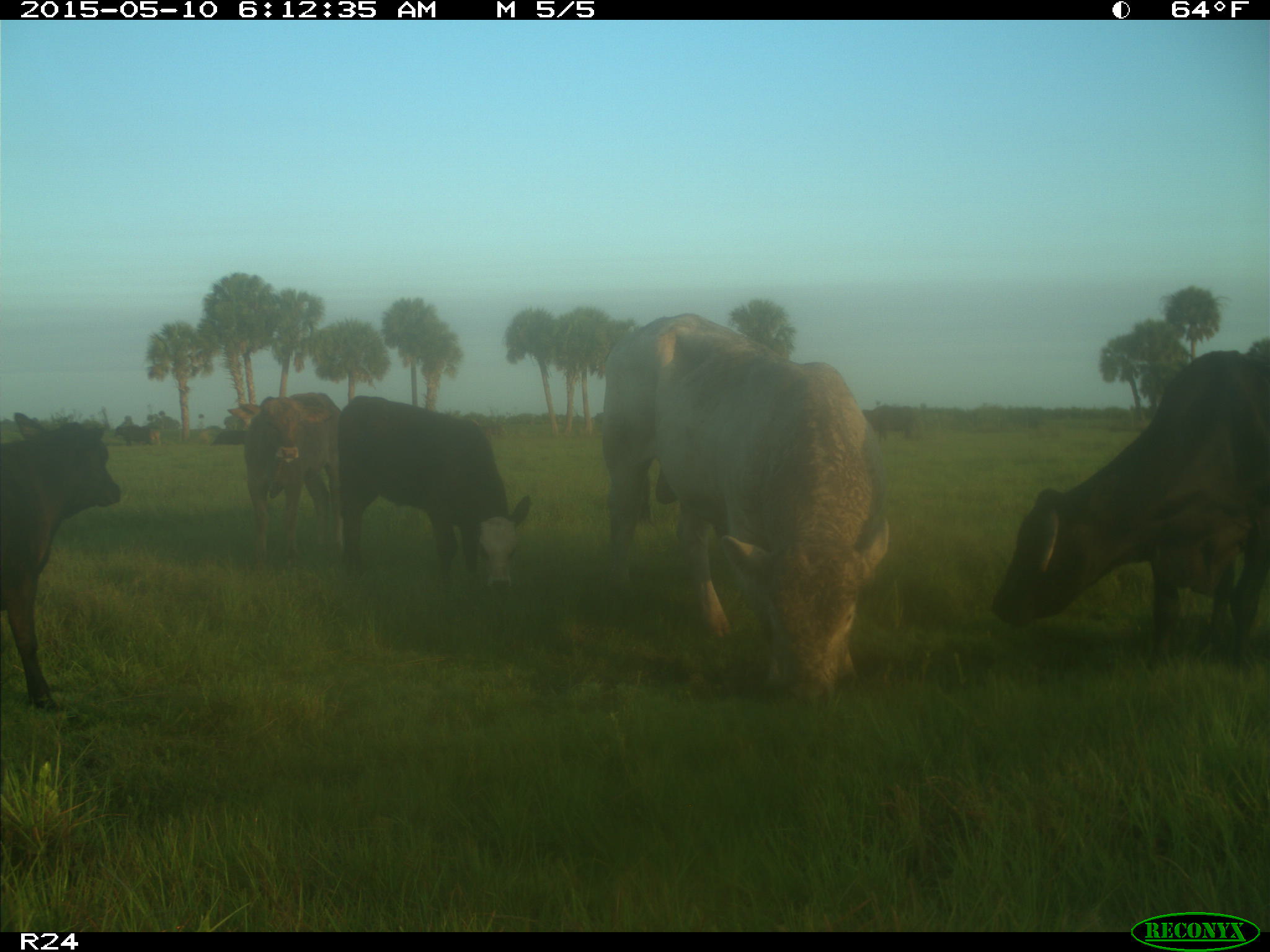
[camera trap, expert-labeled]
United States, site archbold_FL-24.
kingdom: Animalia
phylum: Chordata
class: Mammalia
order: Artiodactyla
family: Bovidae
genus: Bos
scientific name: Bos taurus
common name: domestic cow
Bos taurus (domestic cow).